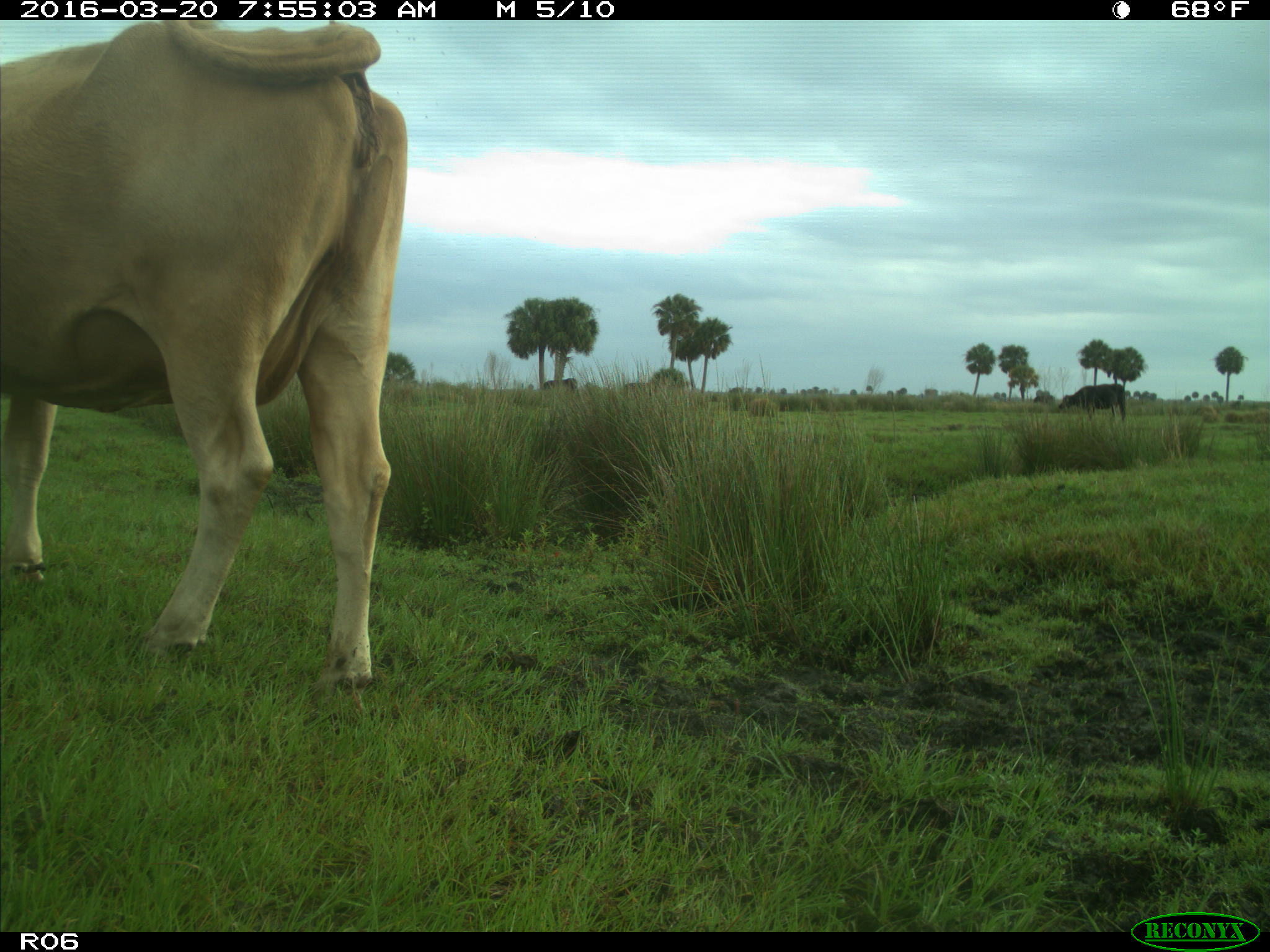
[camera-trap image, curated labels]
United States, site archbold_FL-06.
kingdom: Animalia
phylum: Chordata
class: Mammalia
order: Artiodactyla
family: Bovidae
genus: Bos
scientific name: Bos taurus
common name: domestic cow